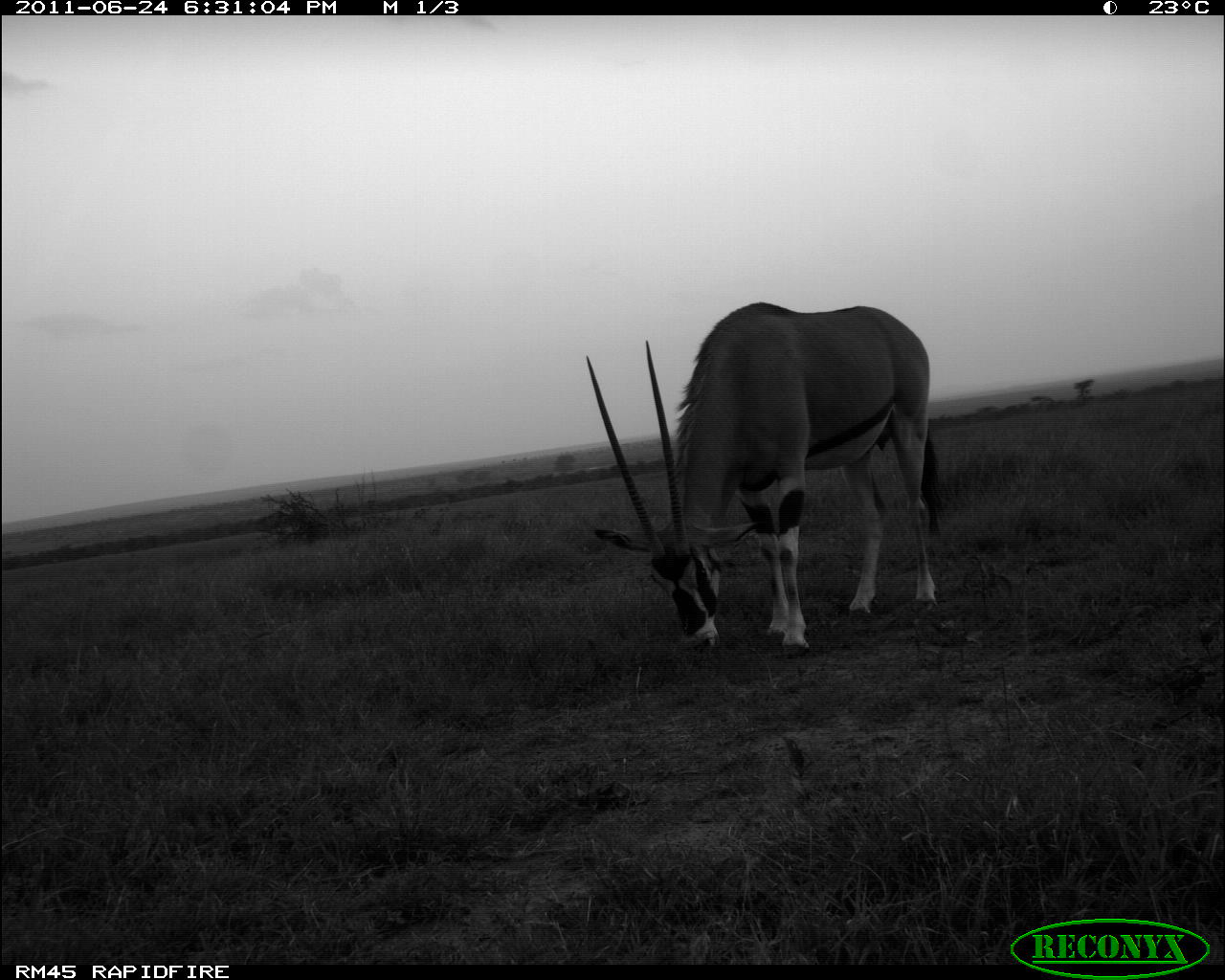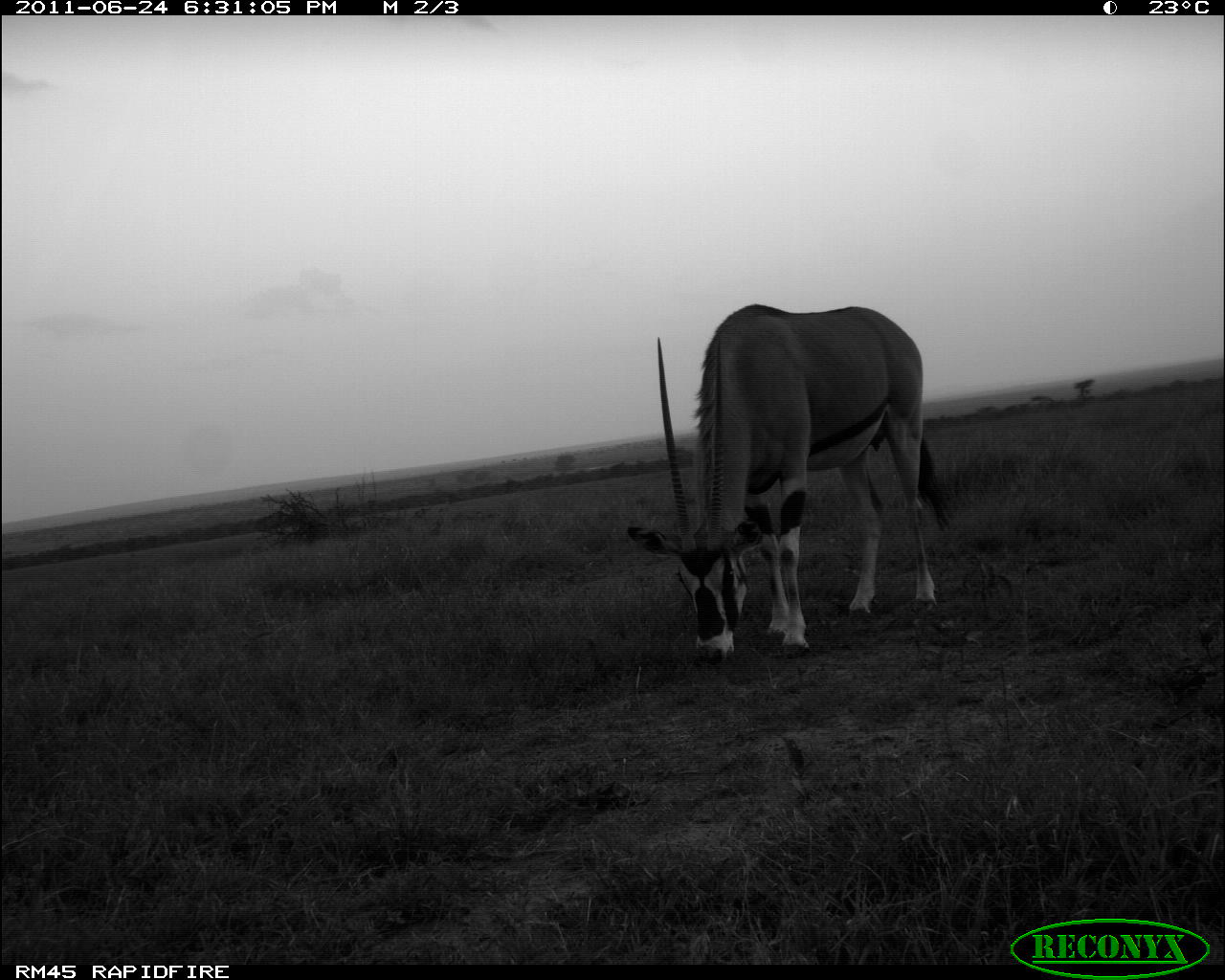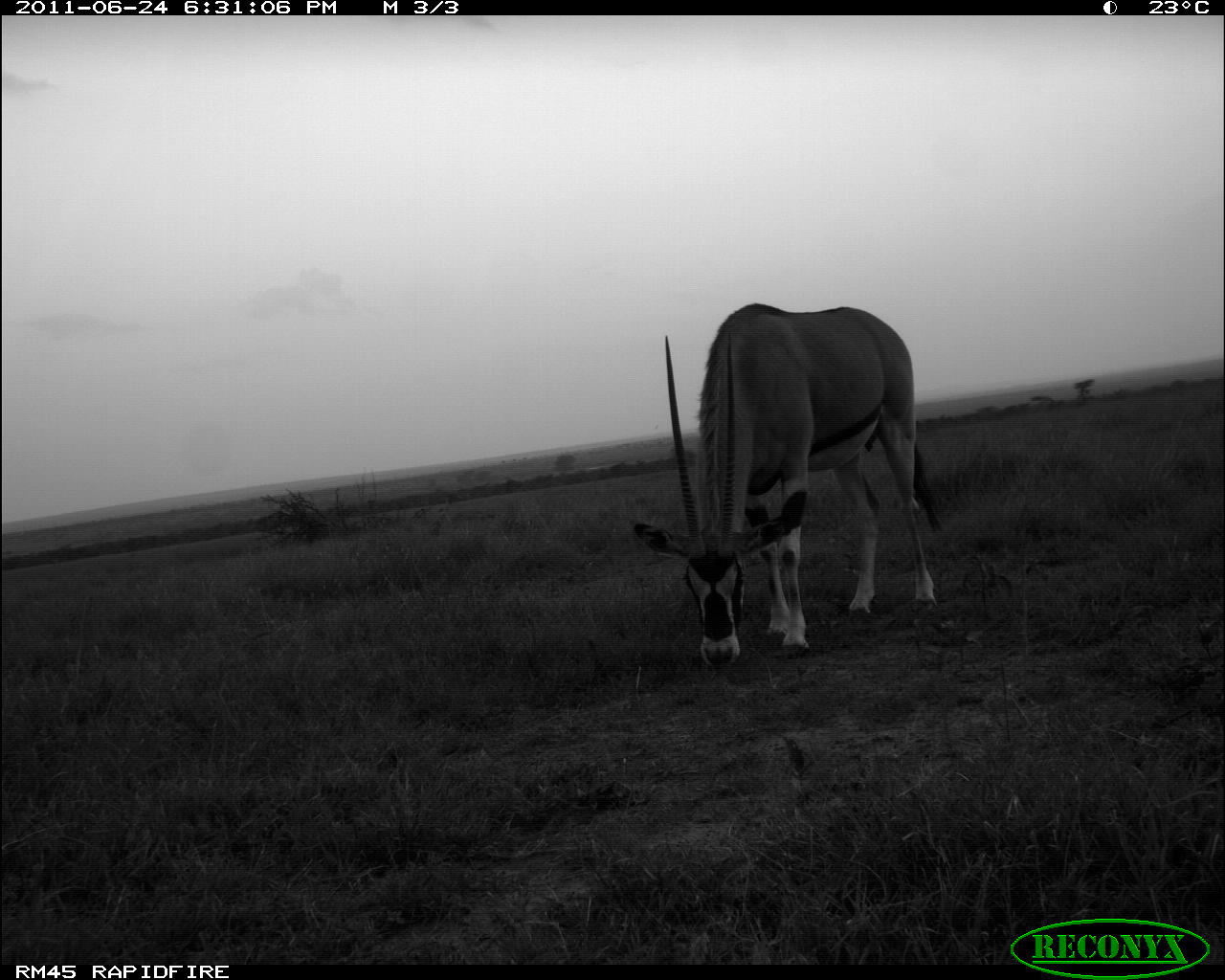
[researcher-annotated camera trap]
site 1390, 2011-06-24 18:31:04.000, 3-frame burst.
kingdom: Animalia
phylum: Chordata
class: Mammalia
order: Artiodactyla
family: Bovidae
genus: Oryx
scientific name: Oryx beisa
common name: east african oryx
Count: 1.